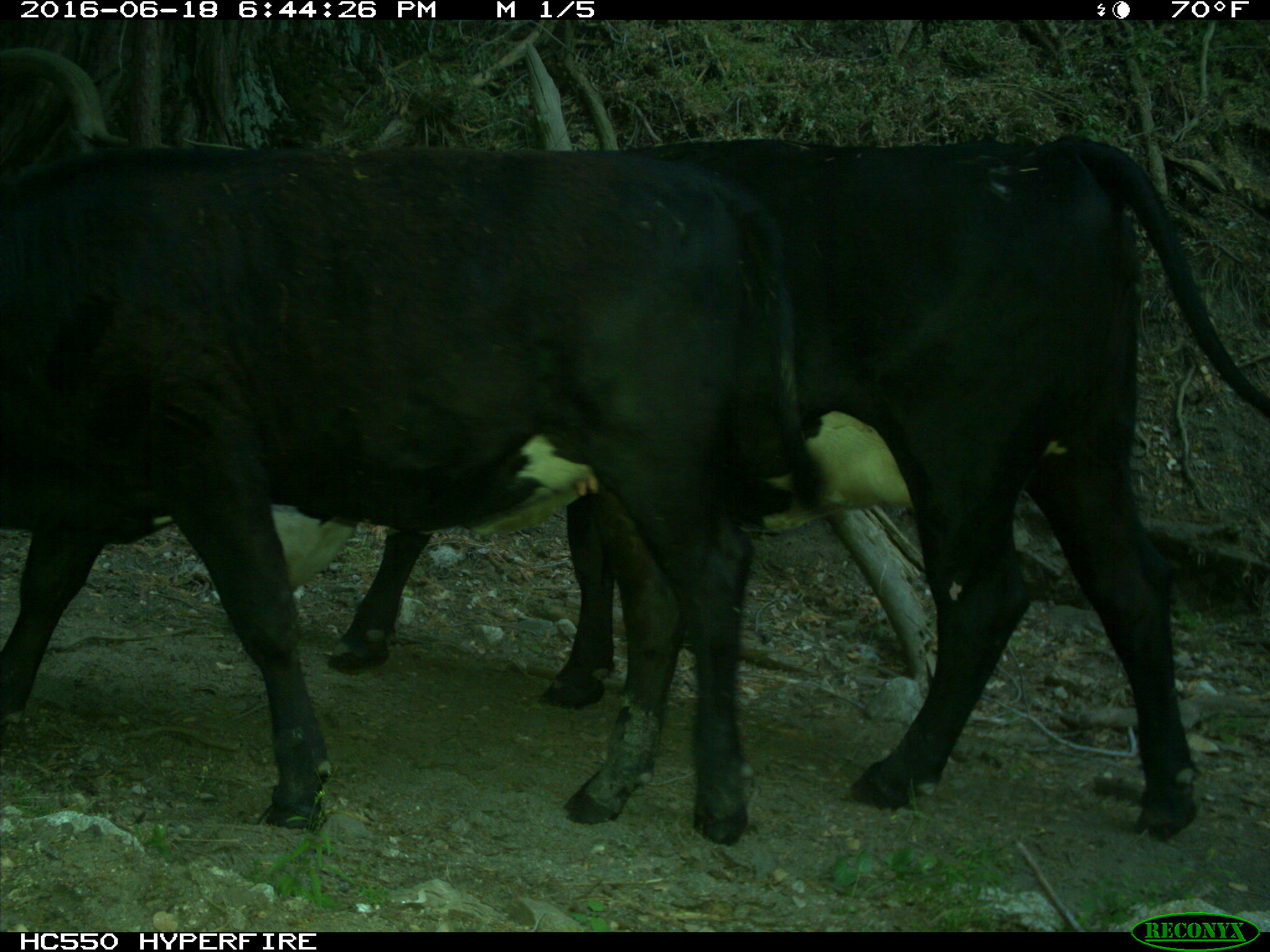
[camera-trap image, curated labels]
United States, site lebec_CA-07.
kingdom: Animalia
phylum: Chordata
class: Mammalia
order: Artiodactyla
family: Bovidae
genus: Bos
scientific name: Bos taurus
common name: domestic cow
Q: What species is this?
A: Bos taurus (domestic cow).